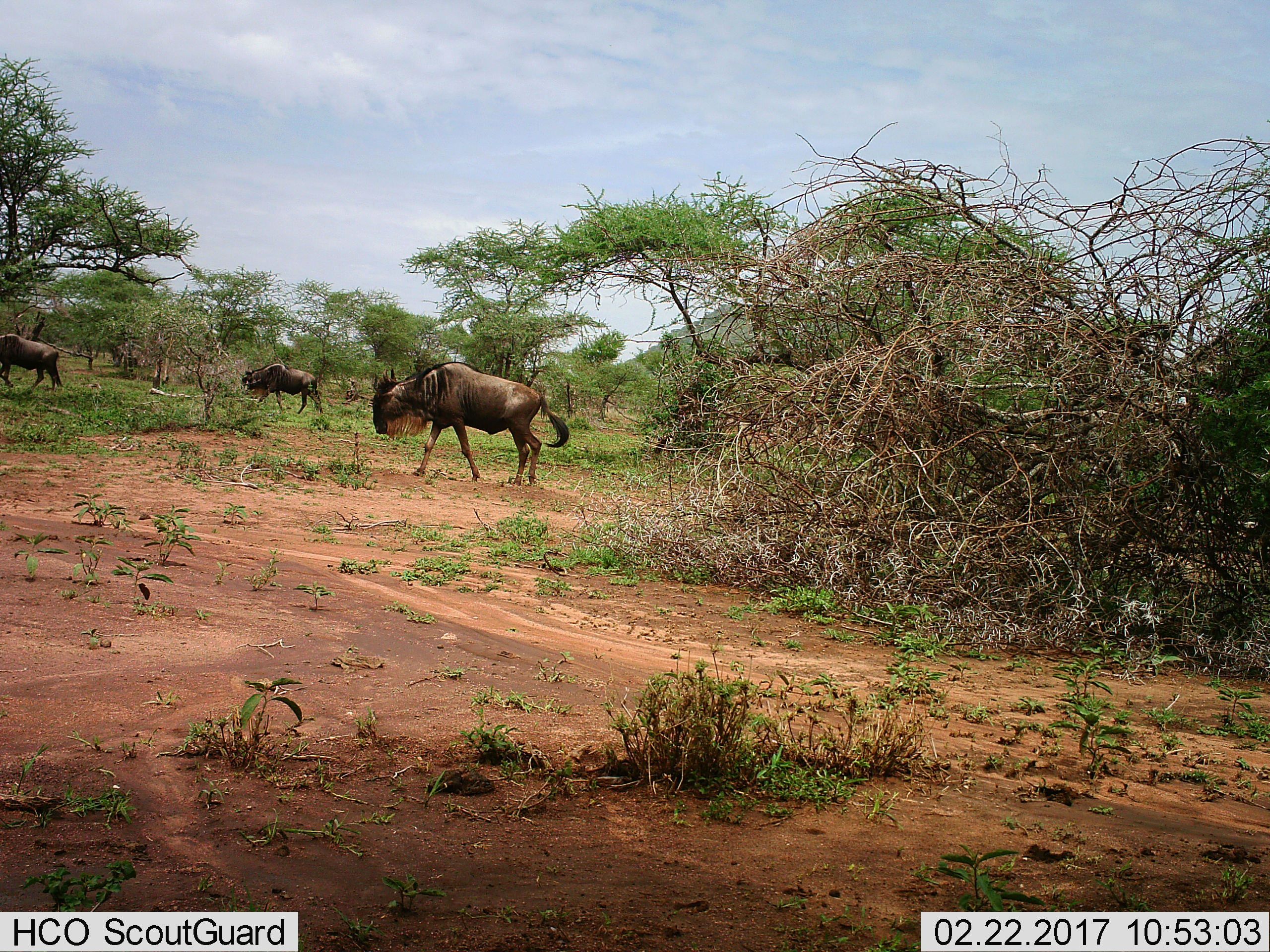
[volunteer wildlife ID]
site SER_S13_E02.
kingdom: Animalia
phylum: Chordata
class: Mammalia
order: Artiodactyla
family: Bovidae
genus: Connochaetes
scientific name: Connochaetes taurinus taurinus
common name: blue wildebeest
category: wildebeestblue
Wildebeestblue (blue wildebeest) (Connochaetes taurinus taurinus), count 3. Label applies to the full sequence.